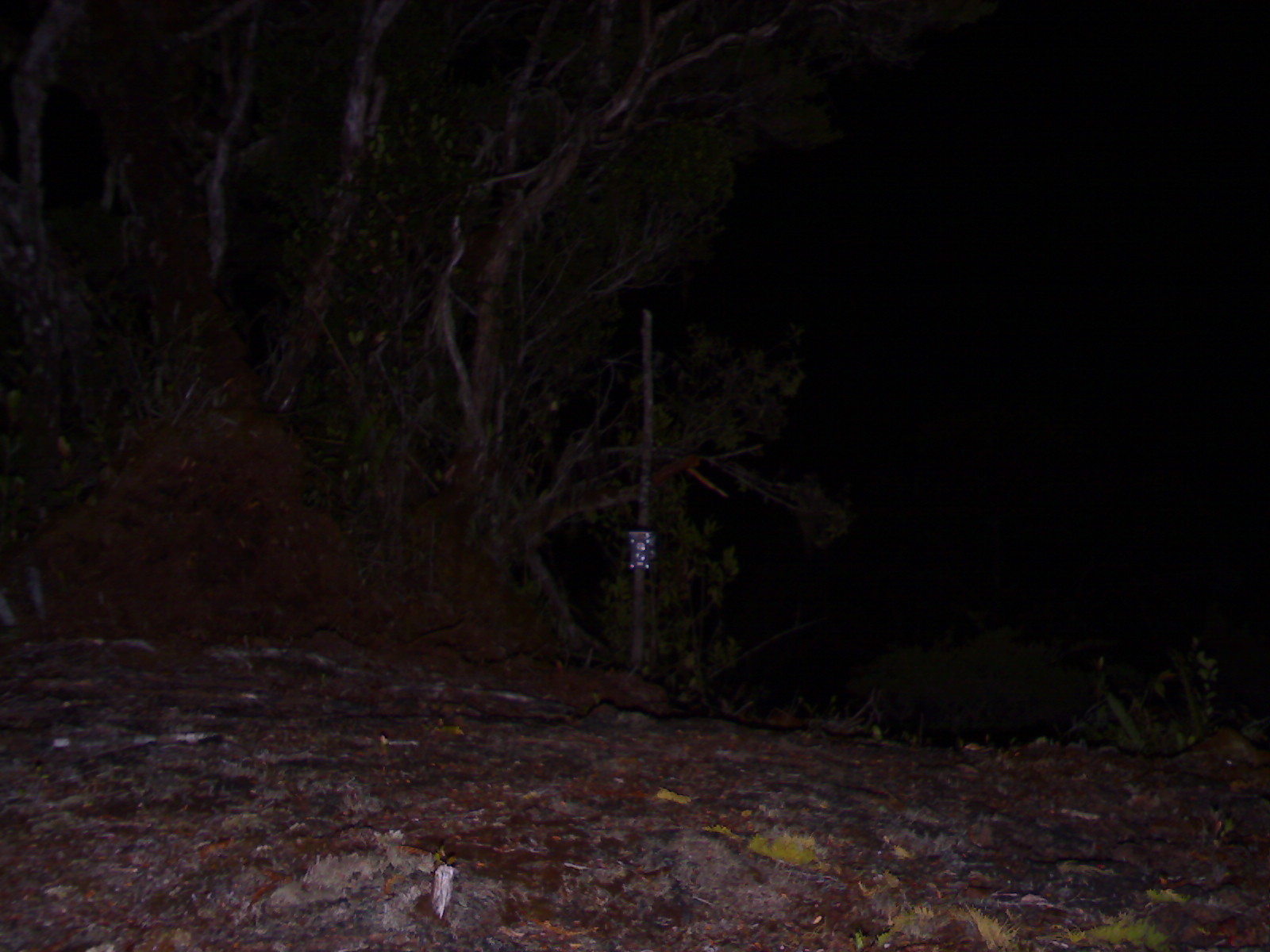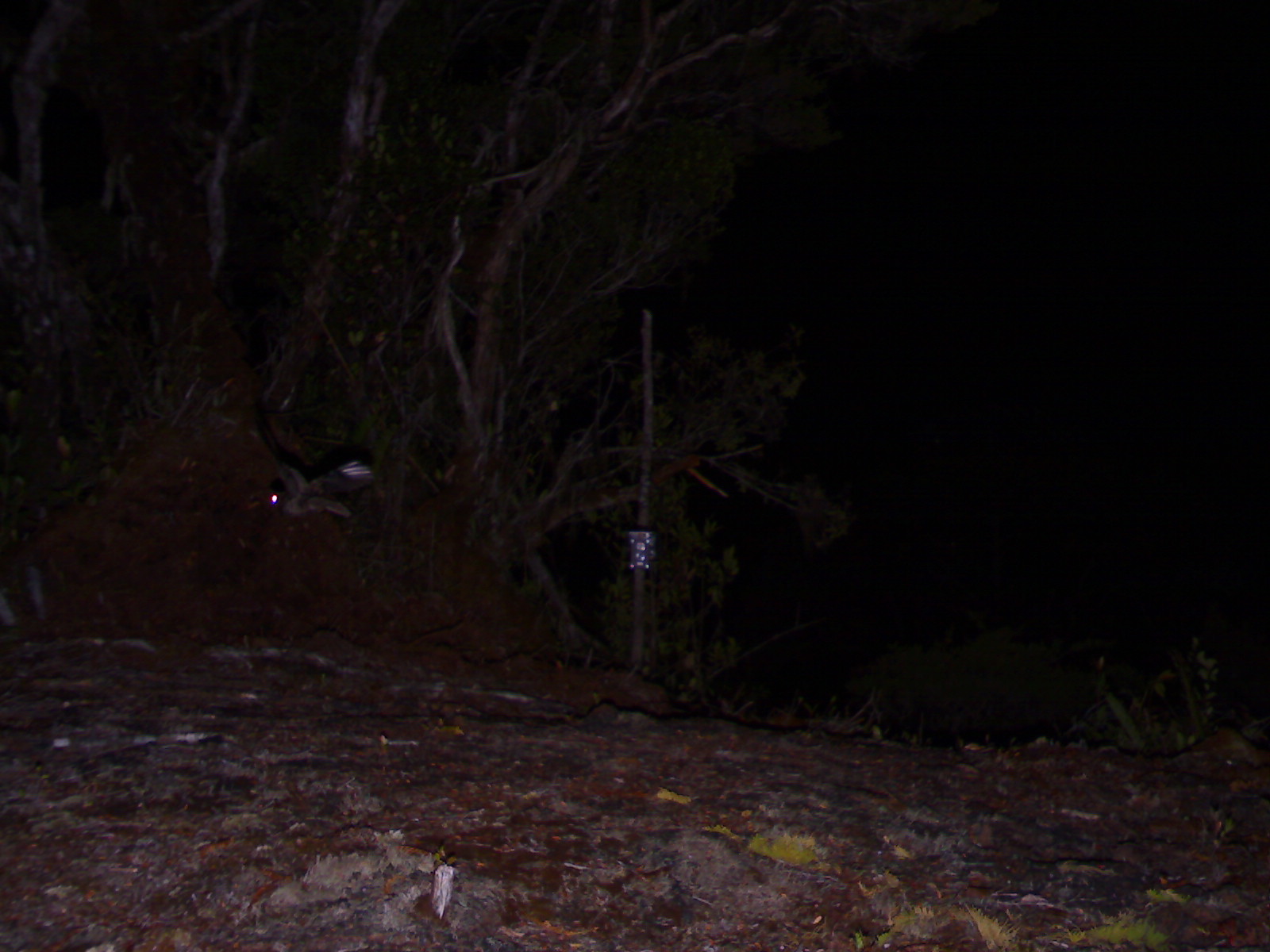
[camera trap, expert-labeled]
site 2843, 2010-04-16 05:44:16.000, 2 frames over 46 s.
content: unidentified animal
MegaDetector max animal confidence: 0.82